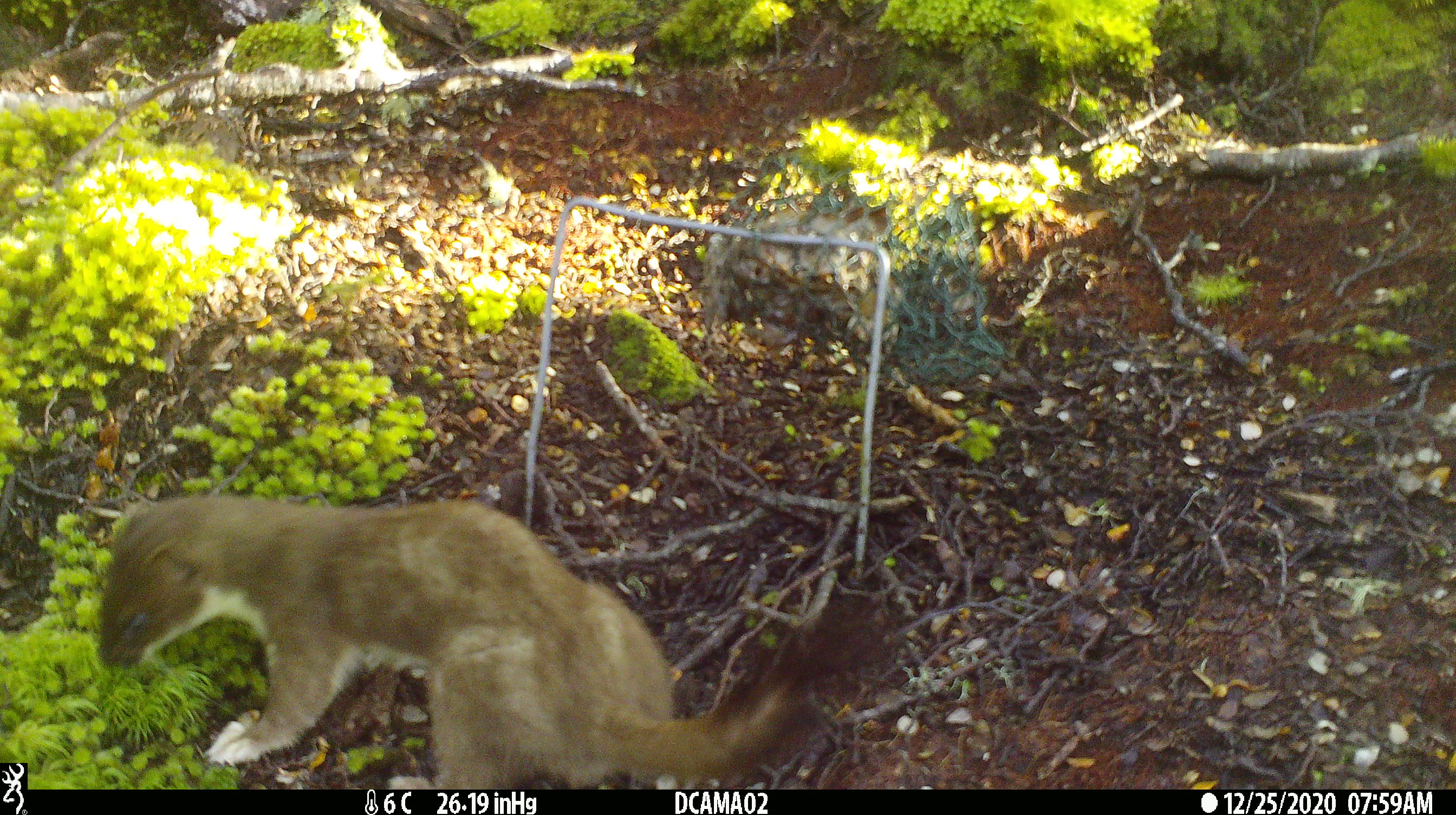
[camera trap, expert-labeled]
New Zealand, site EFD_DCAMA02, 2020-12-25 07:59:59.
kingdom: Animalia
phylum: Chordata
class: Mammalia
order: Carnivora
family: Mustelidae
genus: Mustela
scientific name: Mustela erminea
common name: stoat